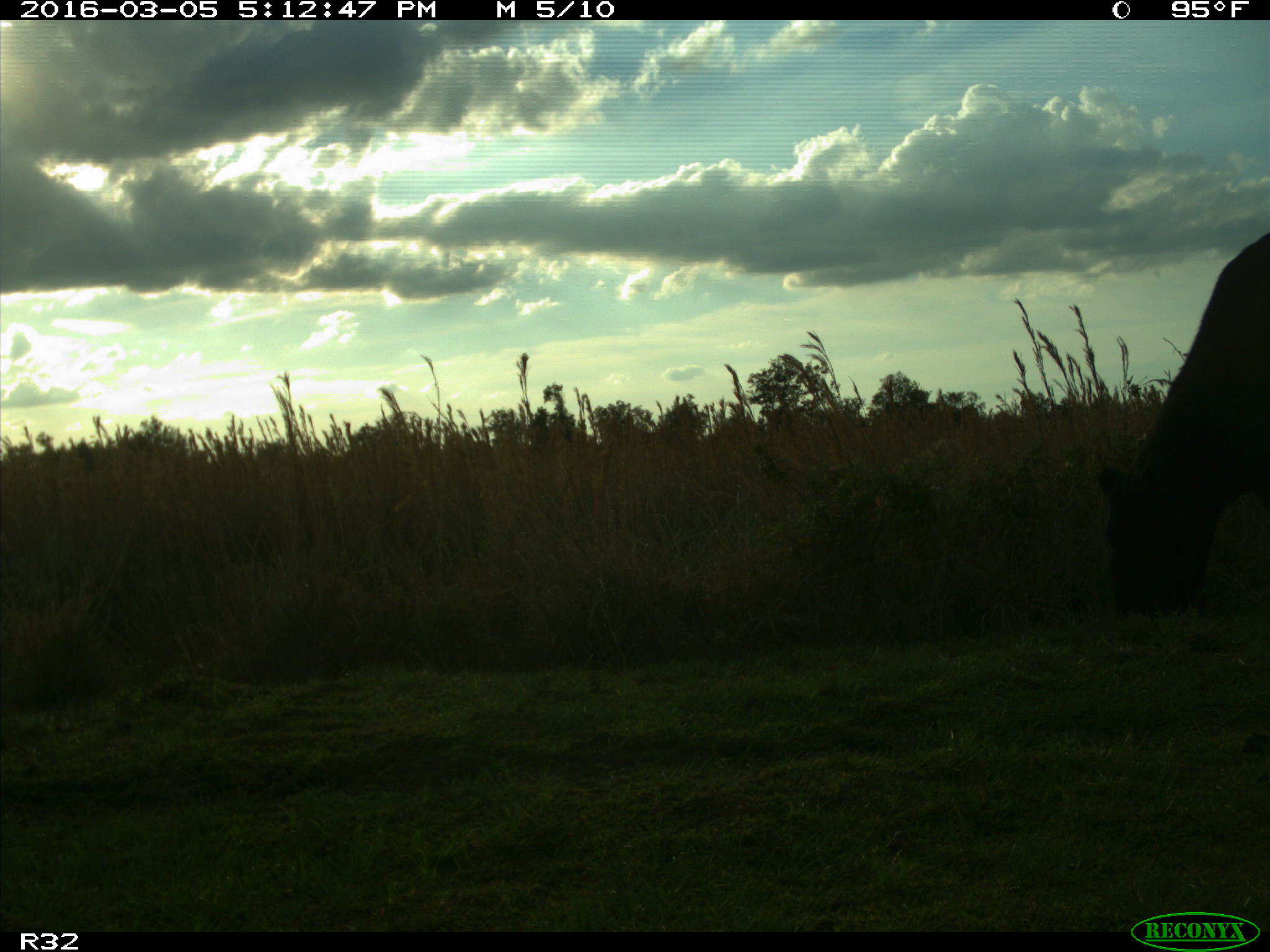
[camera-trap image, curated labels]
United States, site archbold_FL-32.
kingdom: Animalia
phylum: Chordata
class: Mammalia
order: Artiodactyla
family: Bovidae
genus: Bos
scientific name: Bos taurus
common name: domestic cow